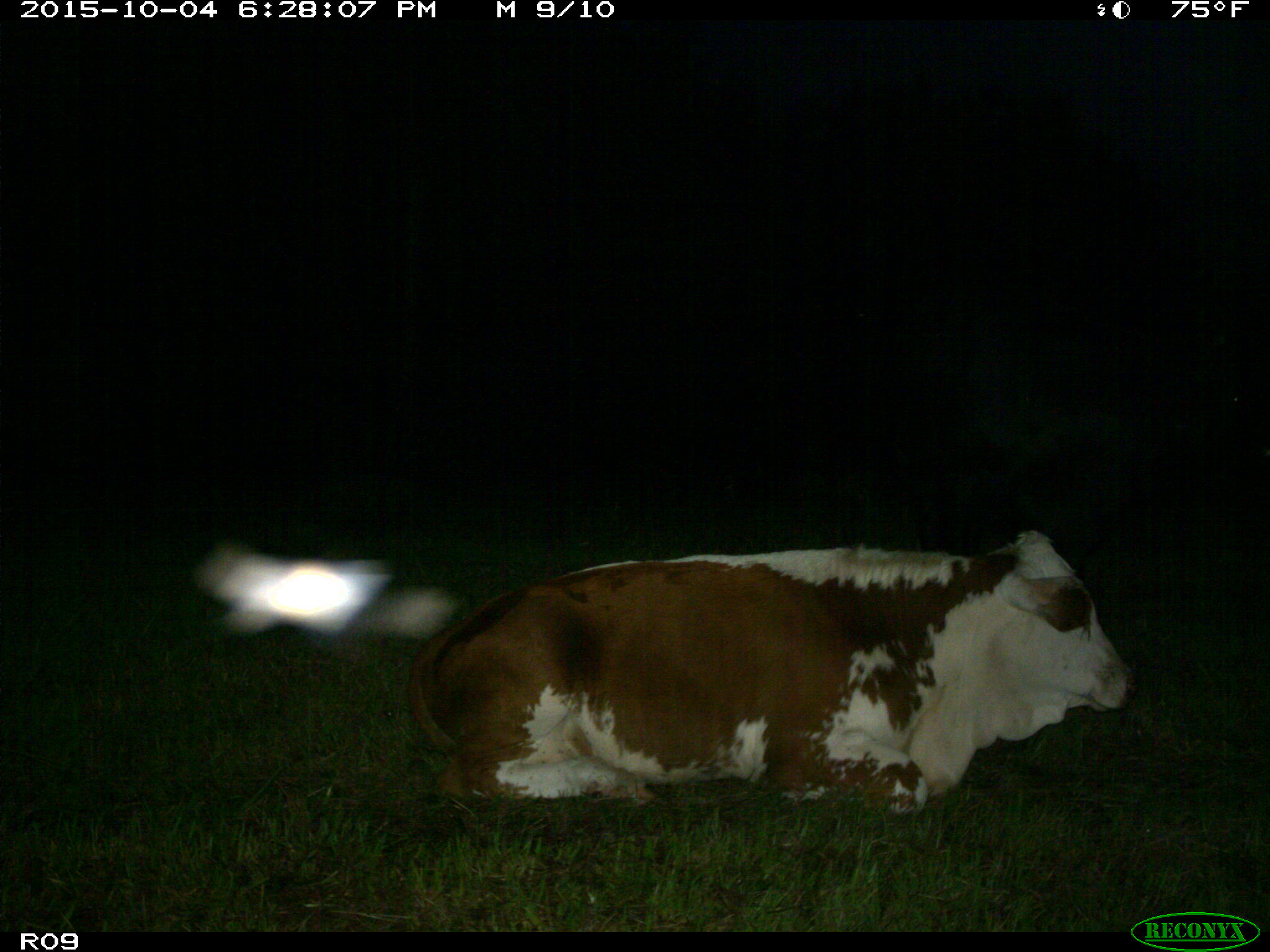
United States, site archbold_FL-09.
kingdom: Animalia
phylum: Chordata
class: Mammalia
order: Artiodactyla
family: Bovidae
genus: Bos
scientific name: Bos taurus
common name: domestic cow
Bos taurus (domestic cow).